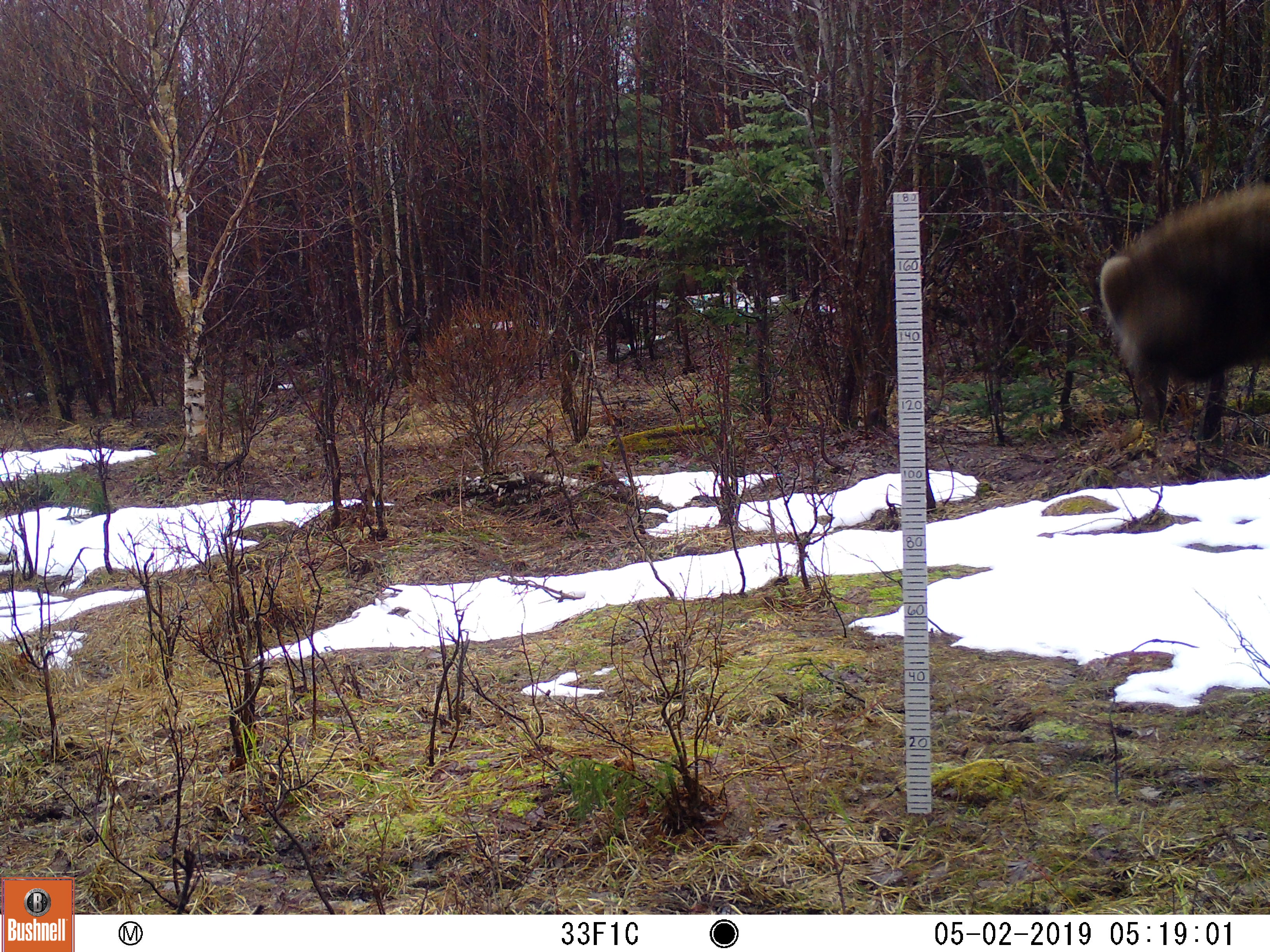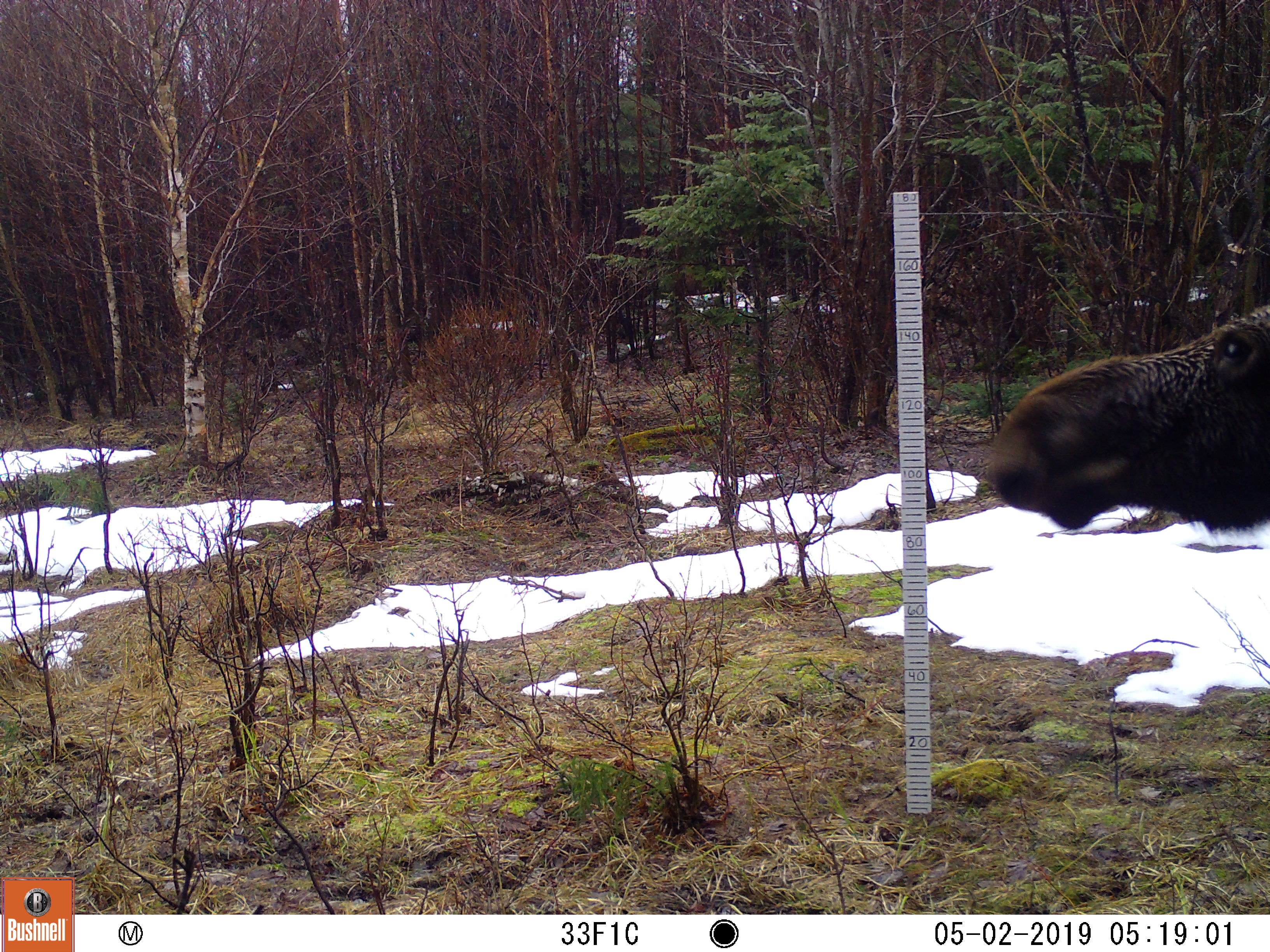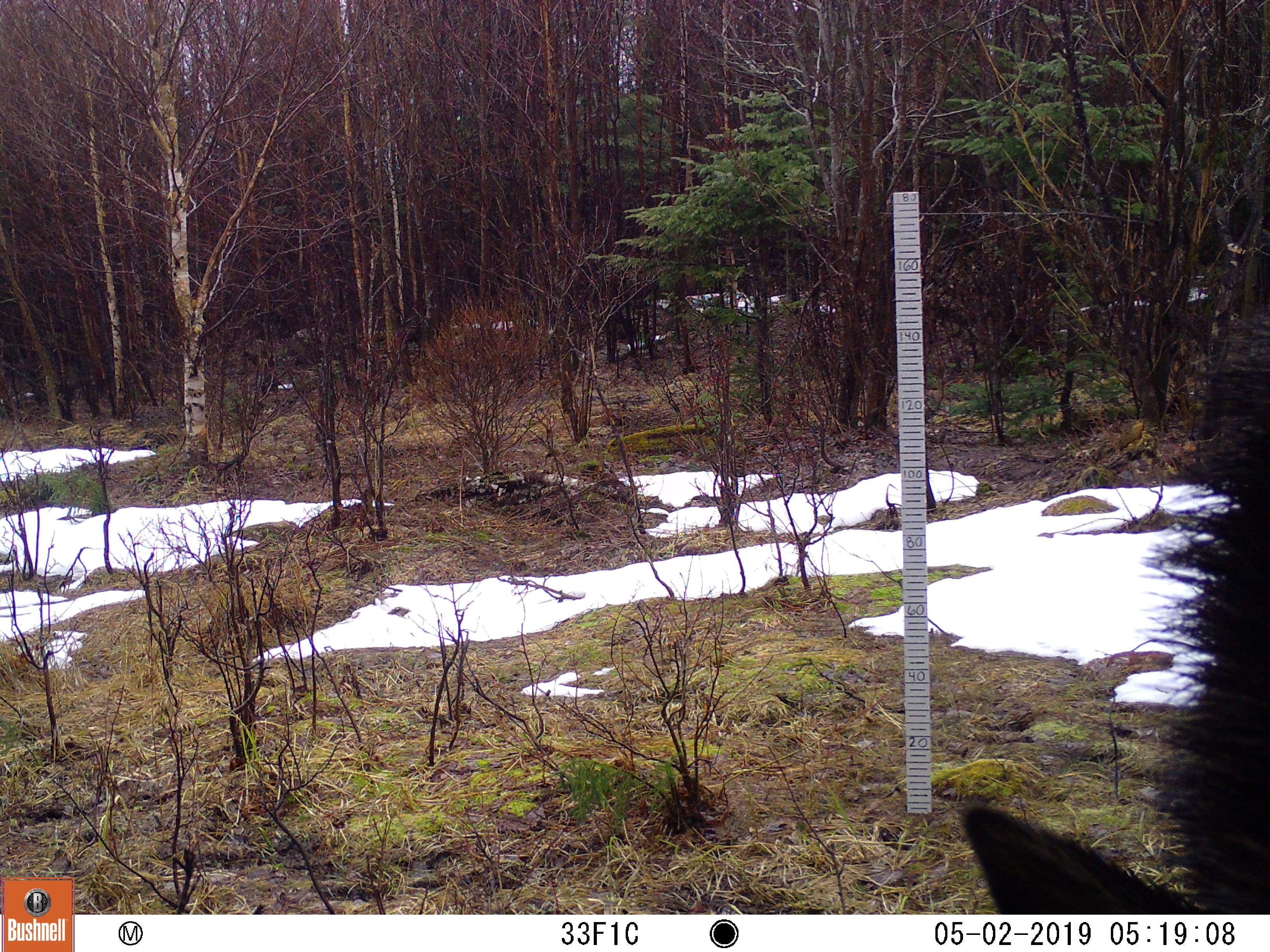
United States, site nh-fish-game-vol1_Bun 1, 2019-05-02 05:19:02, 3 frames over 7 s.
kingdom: Animalia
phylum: Chordata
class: Mammalia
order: Artiodactyla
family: Cervidae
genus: Alces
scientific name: Alces alces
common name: moose